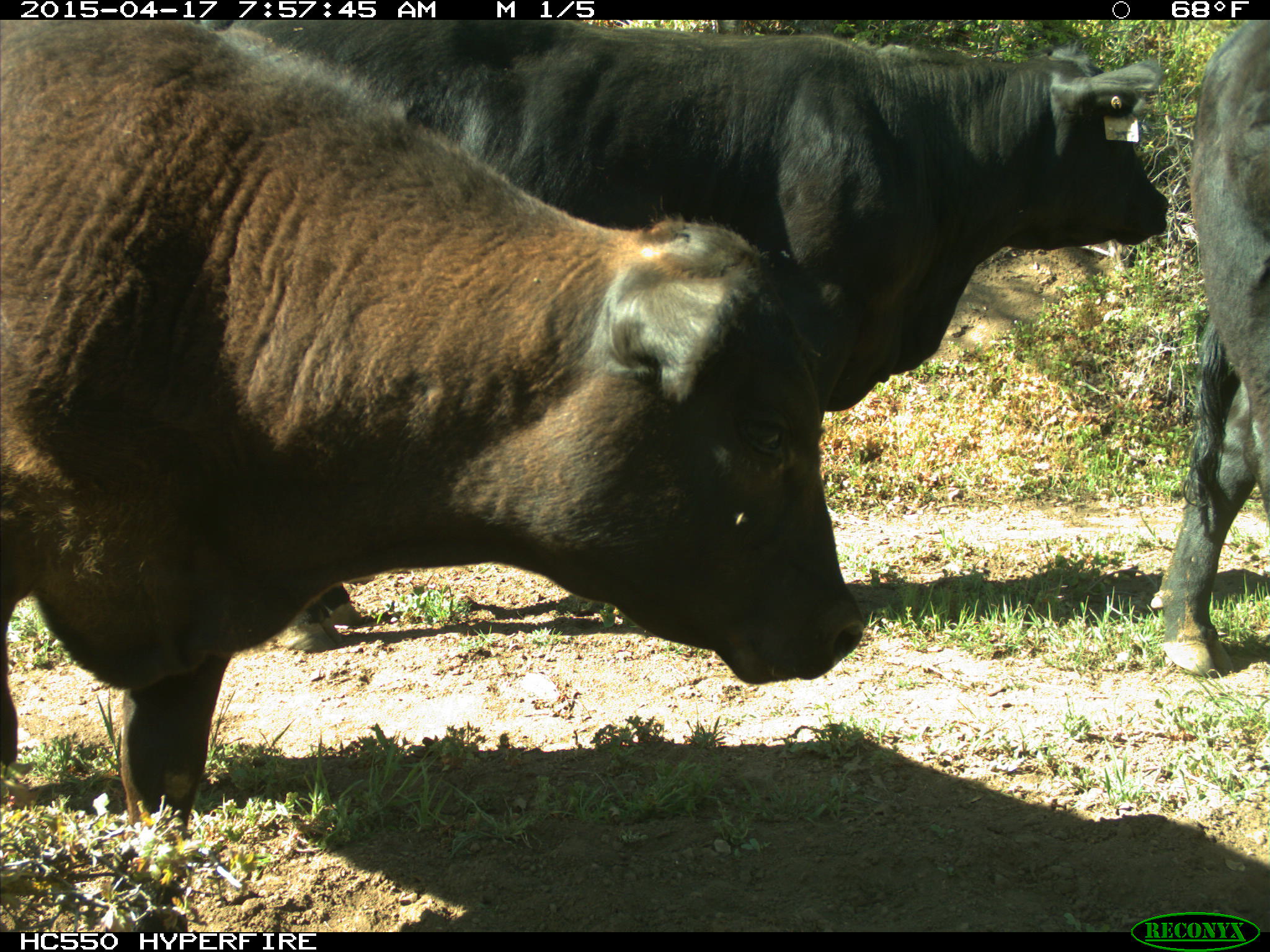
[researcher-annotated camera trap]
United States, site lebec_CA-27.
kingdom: Animalia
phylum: Chordata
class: Mammalia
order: Artiodactyla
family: Bovidae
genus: Bos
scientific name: Bos taurus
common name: domestic cow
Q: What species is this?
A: Bos taurus (domestic cow).